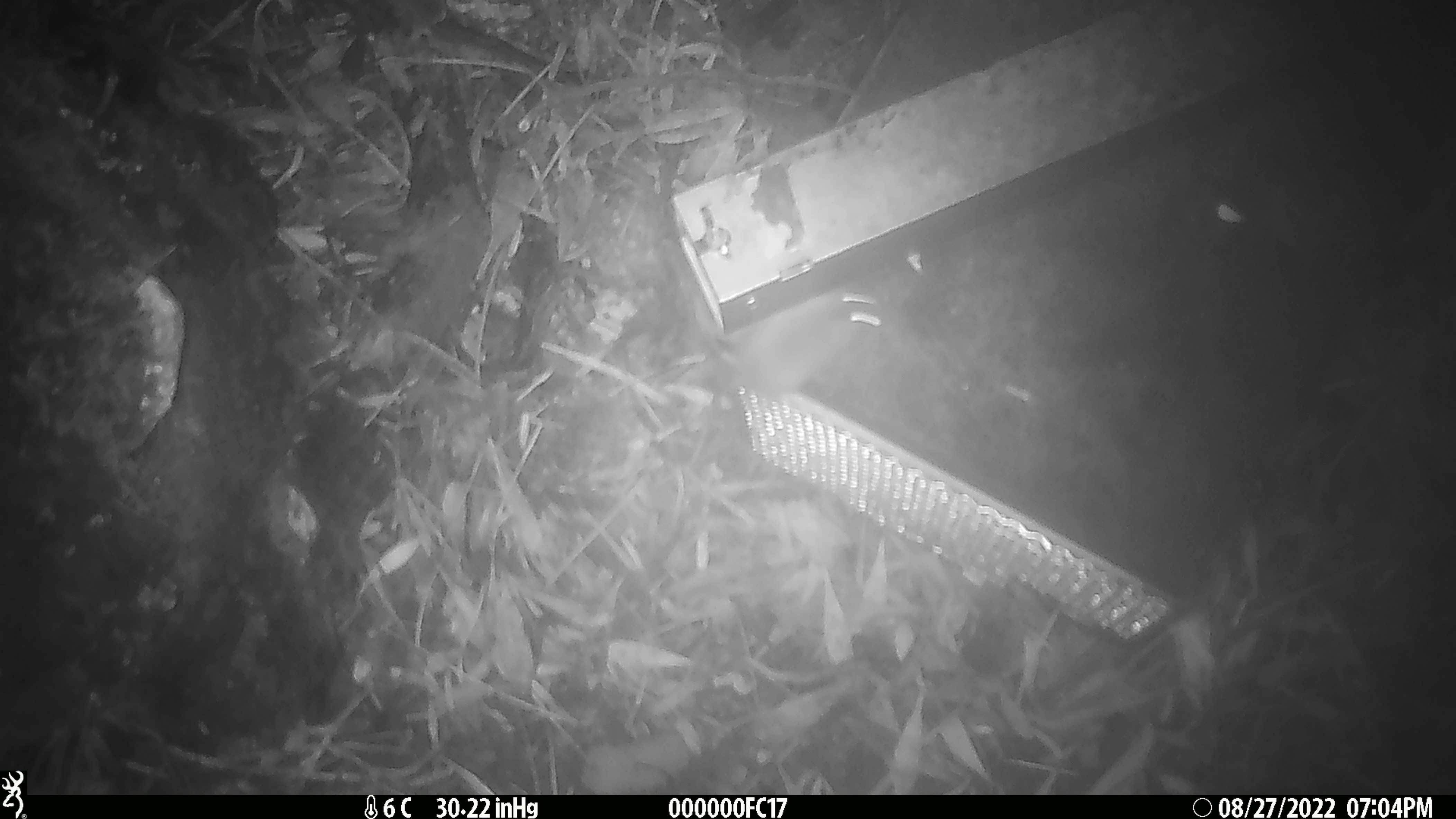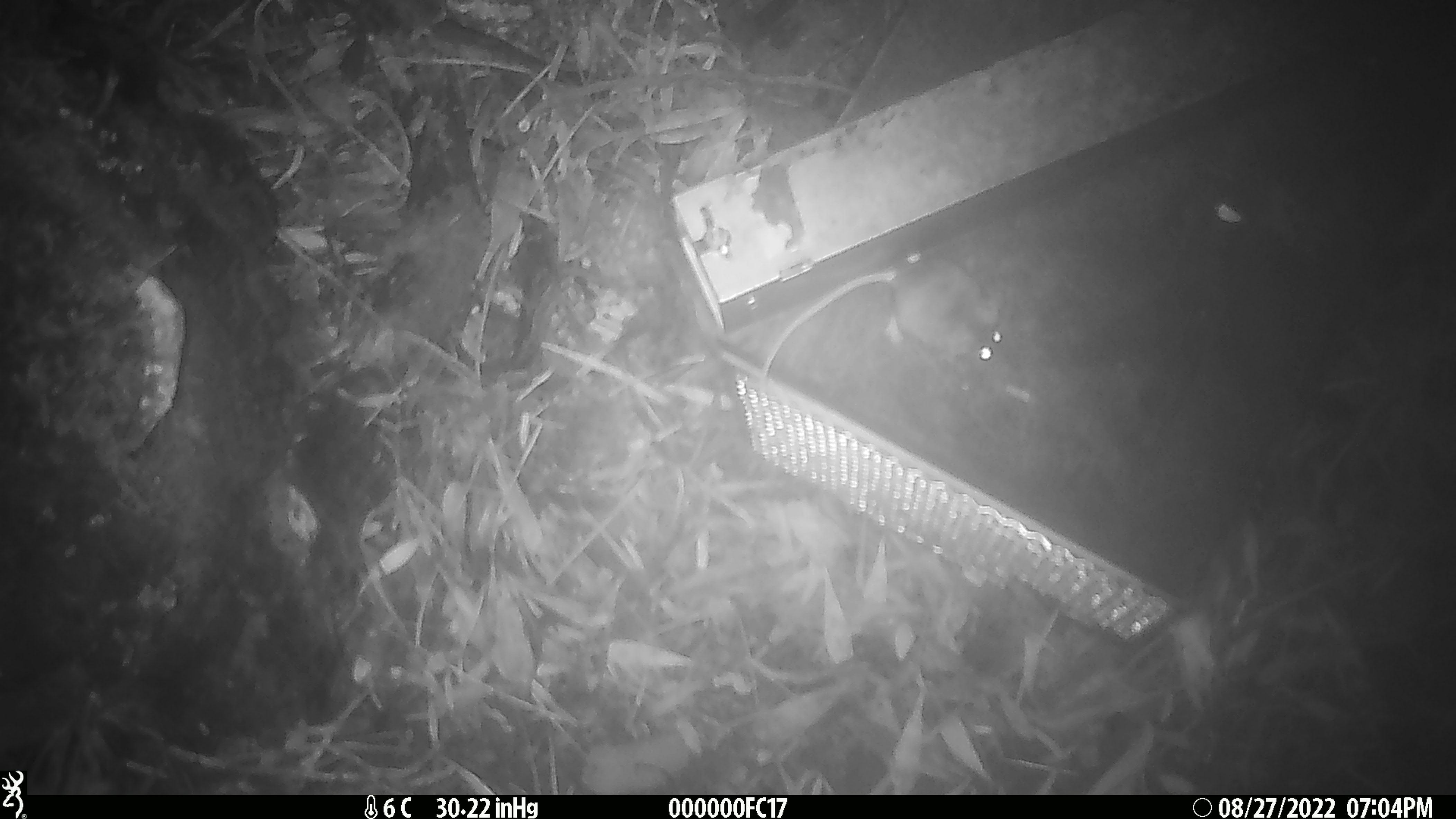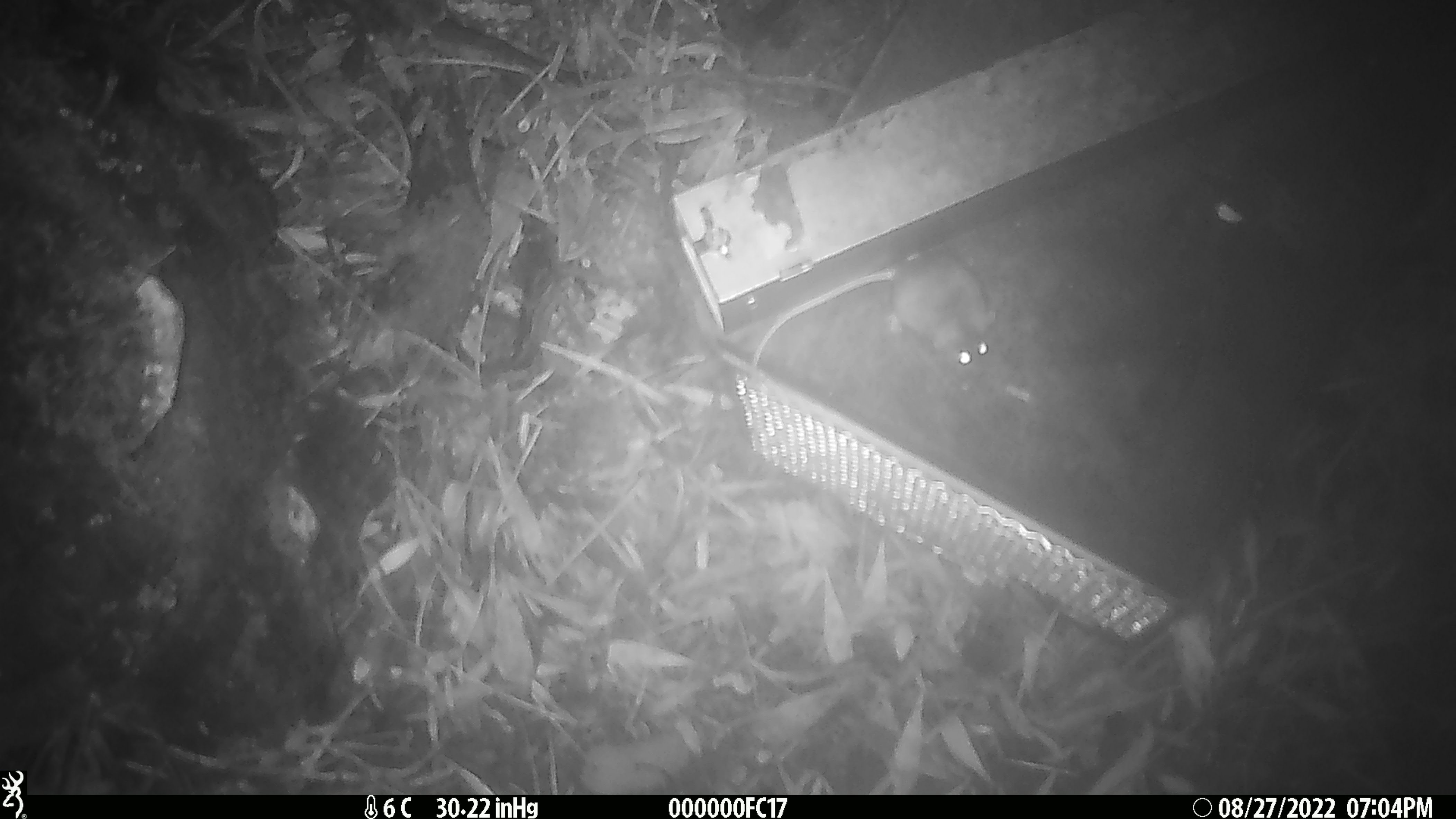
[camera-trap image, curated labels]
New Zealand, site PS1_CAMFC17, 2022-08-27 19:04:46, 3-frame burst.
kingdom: Animalia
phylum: Chordata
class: Mammalia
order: Rodentia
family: Muridae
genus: Mus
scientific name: Mus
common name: mouse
Mouse (Mus).